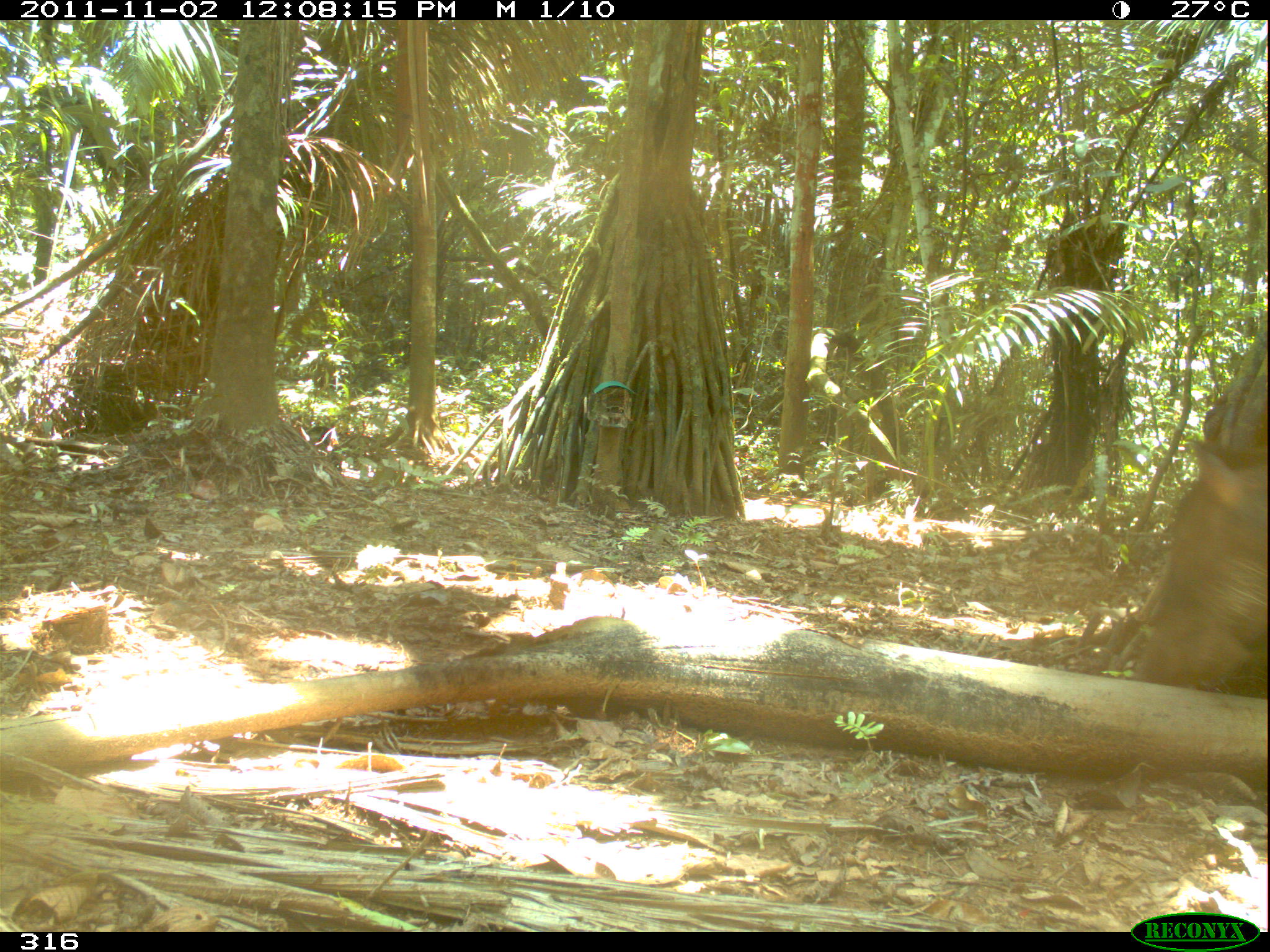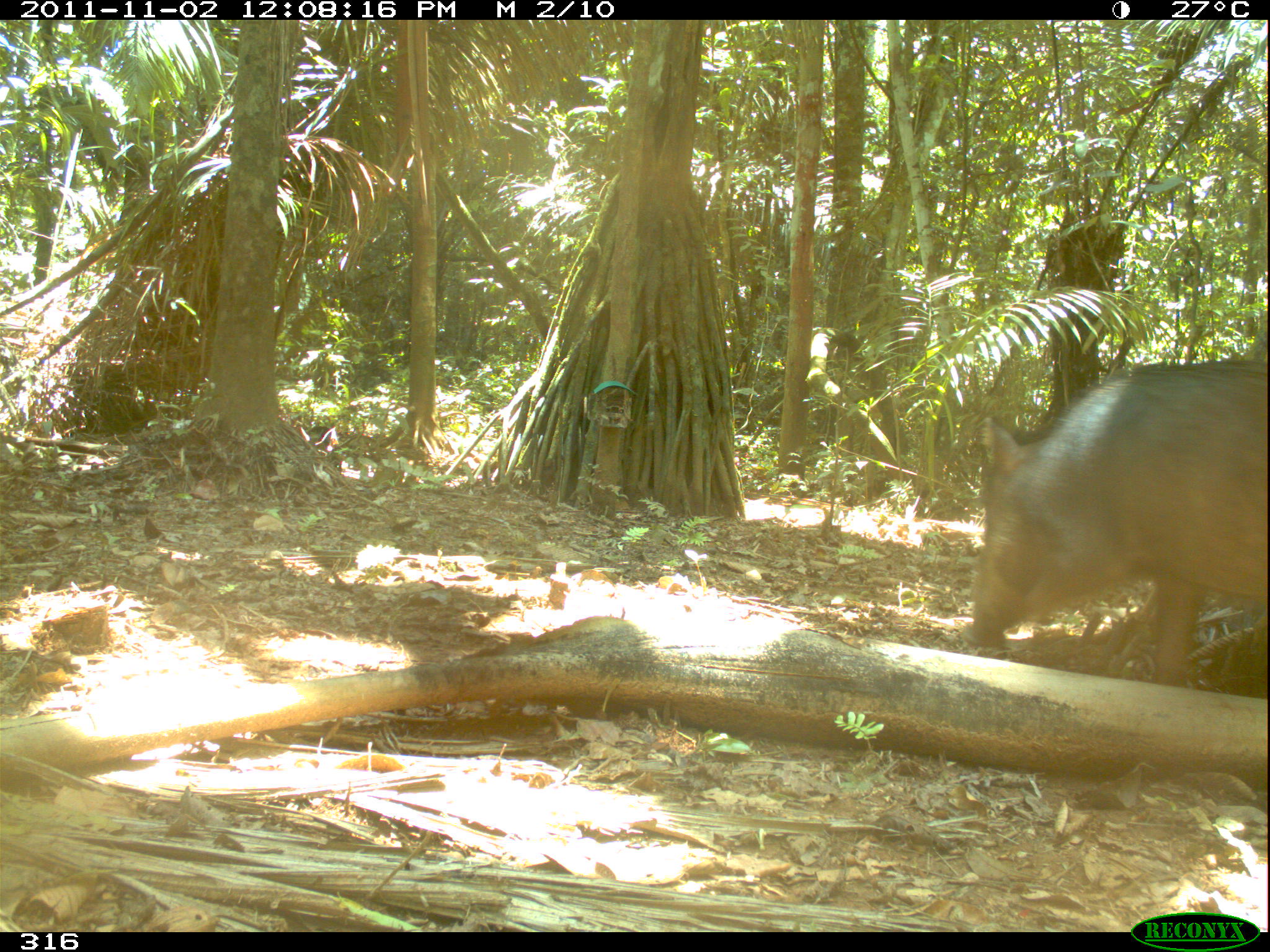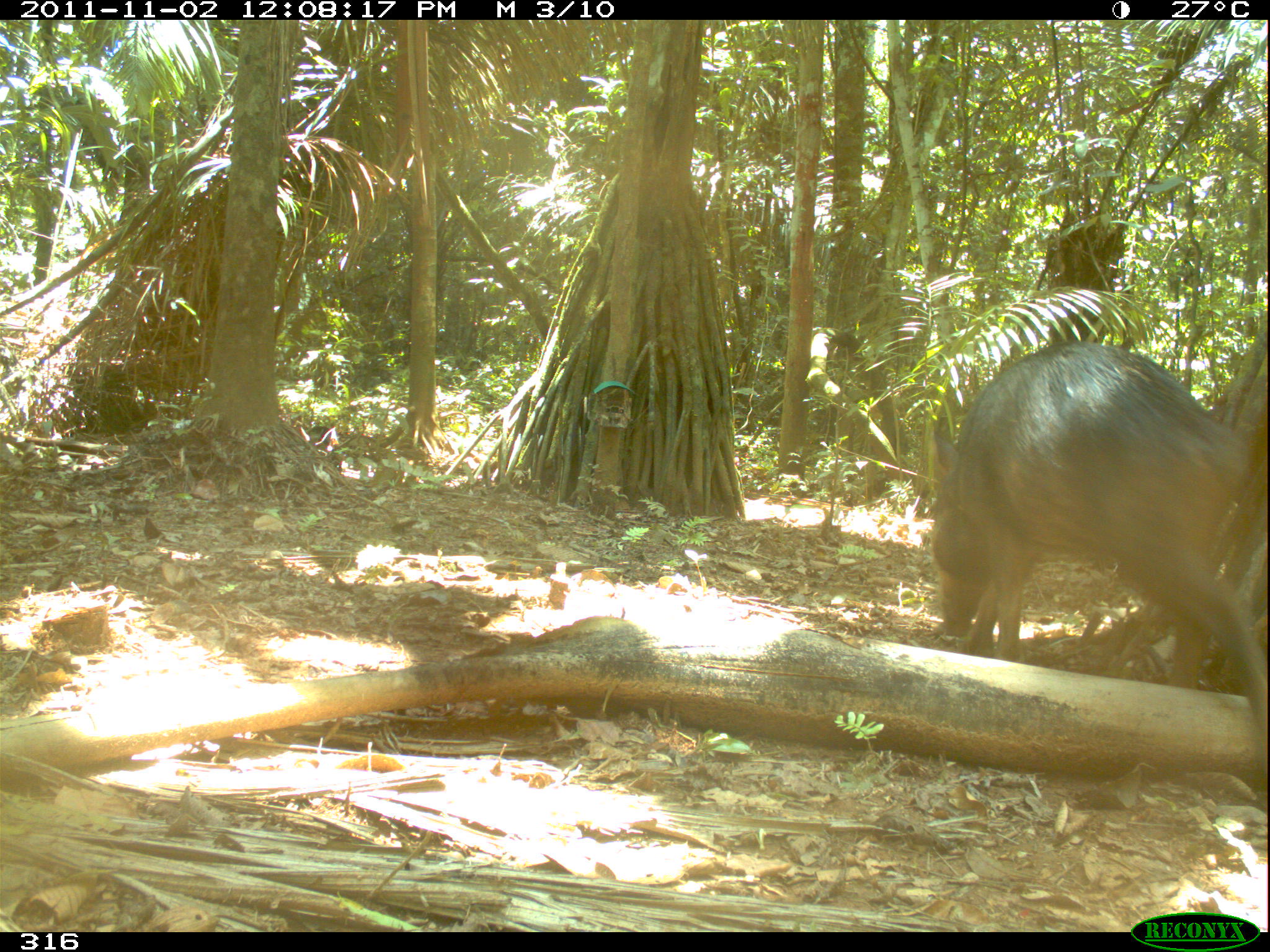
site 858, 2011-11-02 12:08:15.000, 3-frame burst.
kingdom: Animalia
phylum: Chordata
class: Mammalia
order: Artiodactyla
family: Tayassuidae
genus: Tayassu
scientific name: Tayassu pecari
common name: white-lipped peccary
Tayassu pecari (white-lipped peccary).